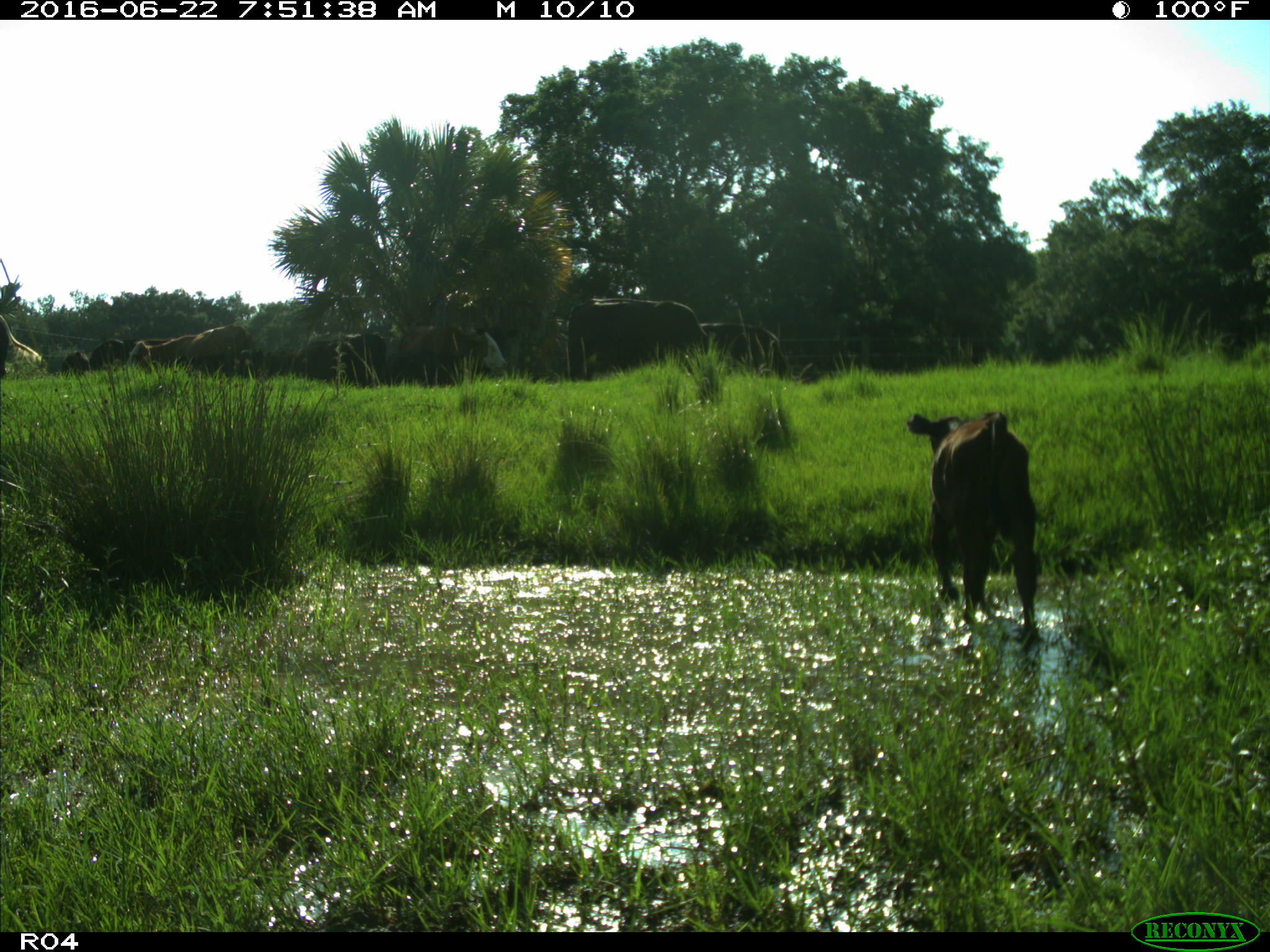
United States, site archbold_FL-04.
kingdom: Animalia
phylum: Chordata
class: Mammalia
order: Artiodactyla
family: Bovidae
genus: Bos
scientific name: Bos taurus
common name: domestic cow